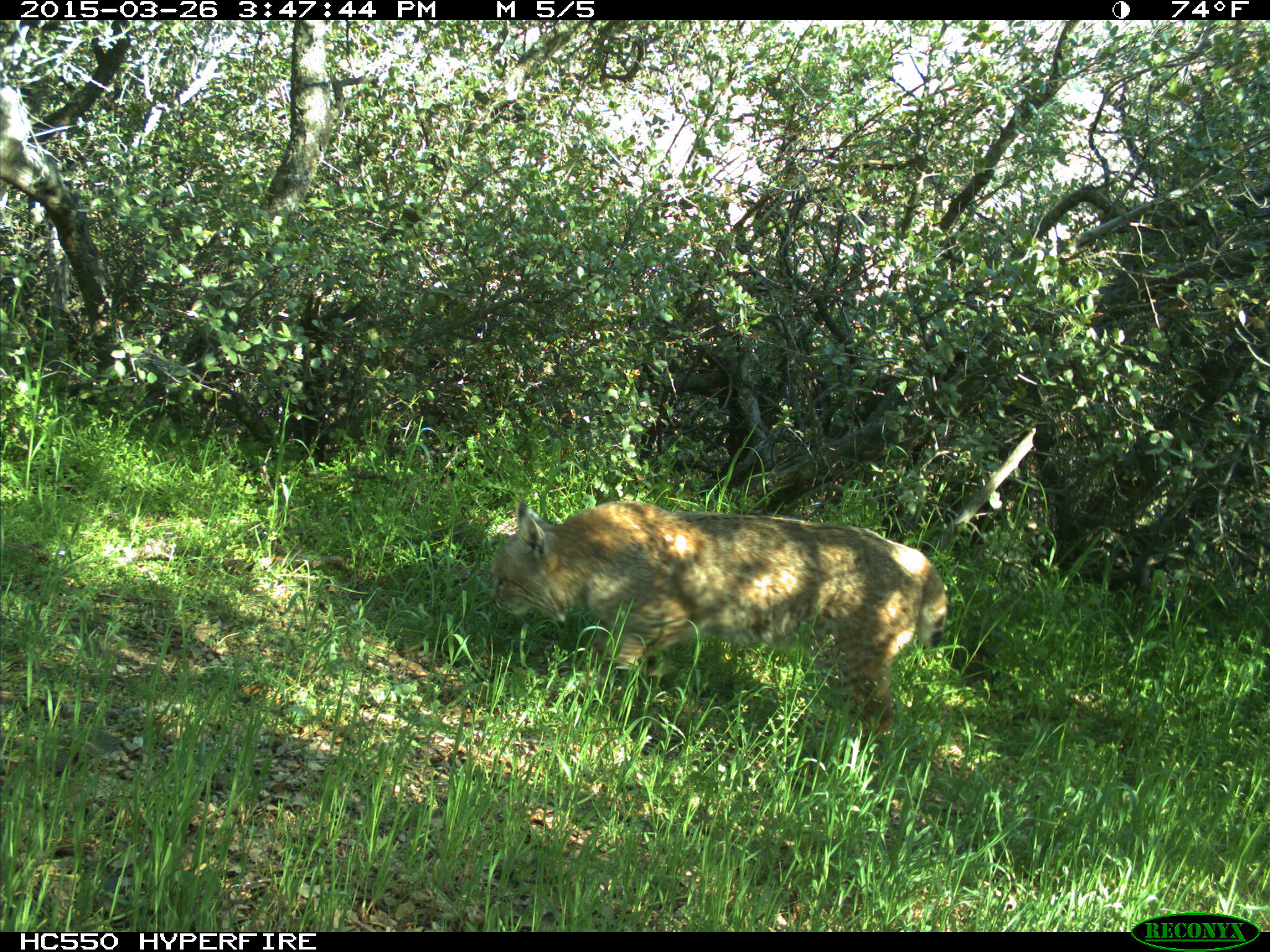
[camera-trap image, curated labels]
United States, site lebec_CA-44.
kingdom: Animalia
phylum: Chordata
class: Mammalia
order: Carnivora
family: Felidae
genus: Lynx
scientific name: Lynx rufus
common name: bobcat